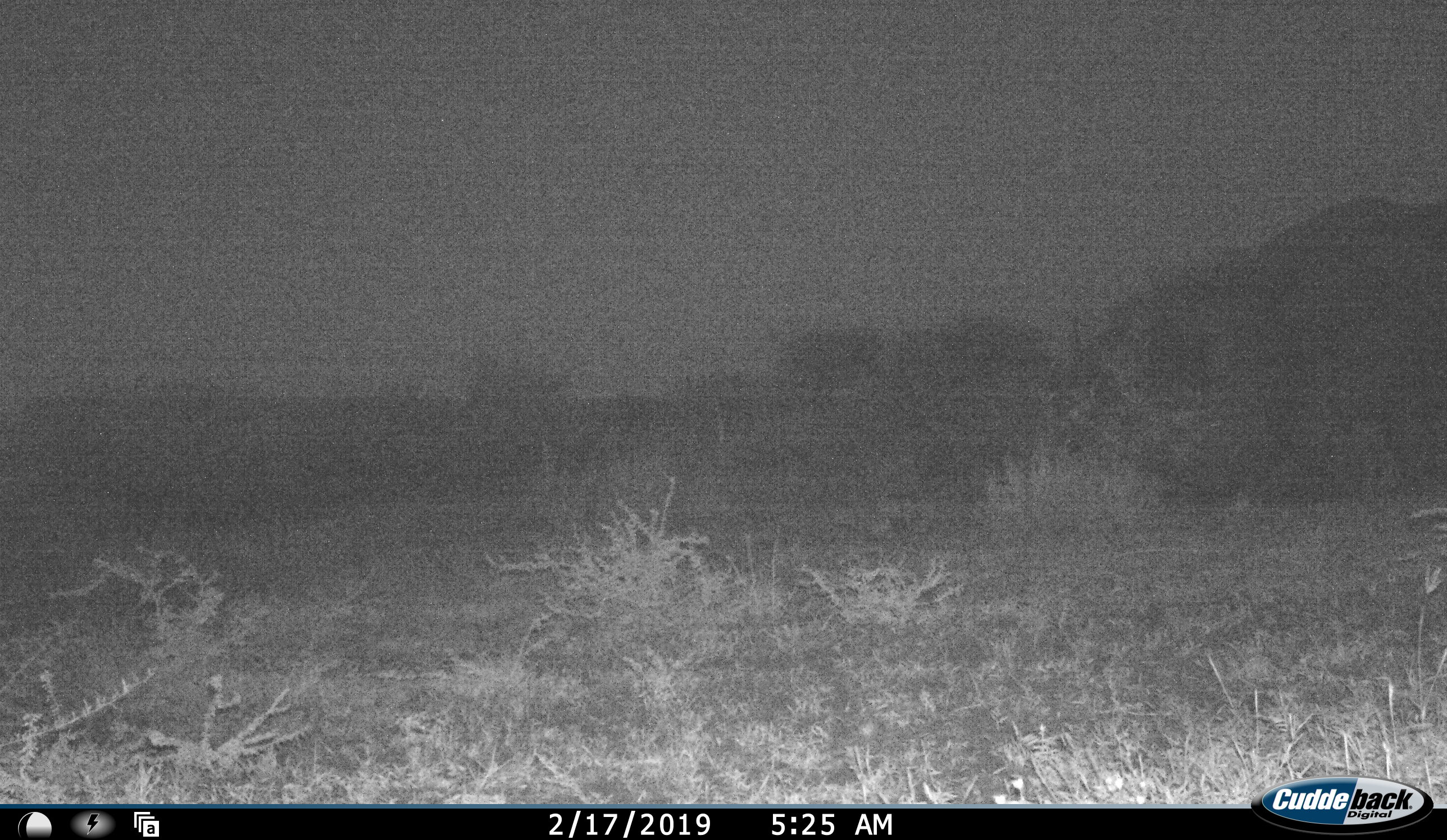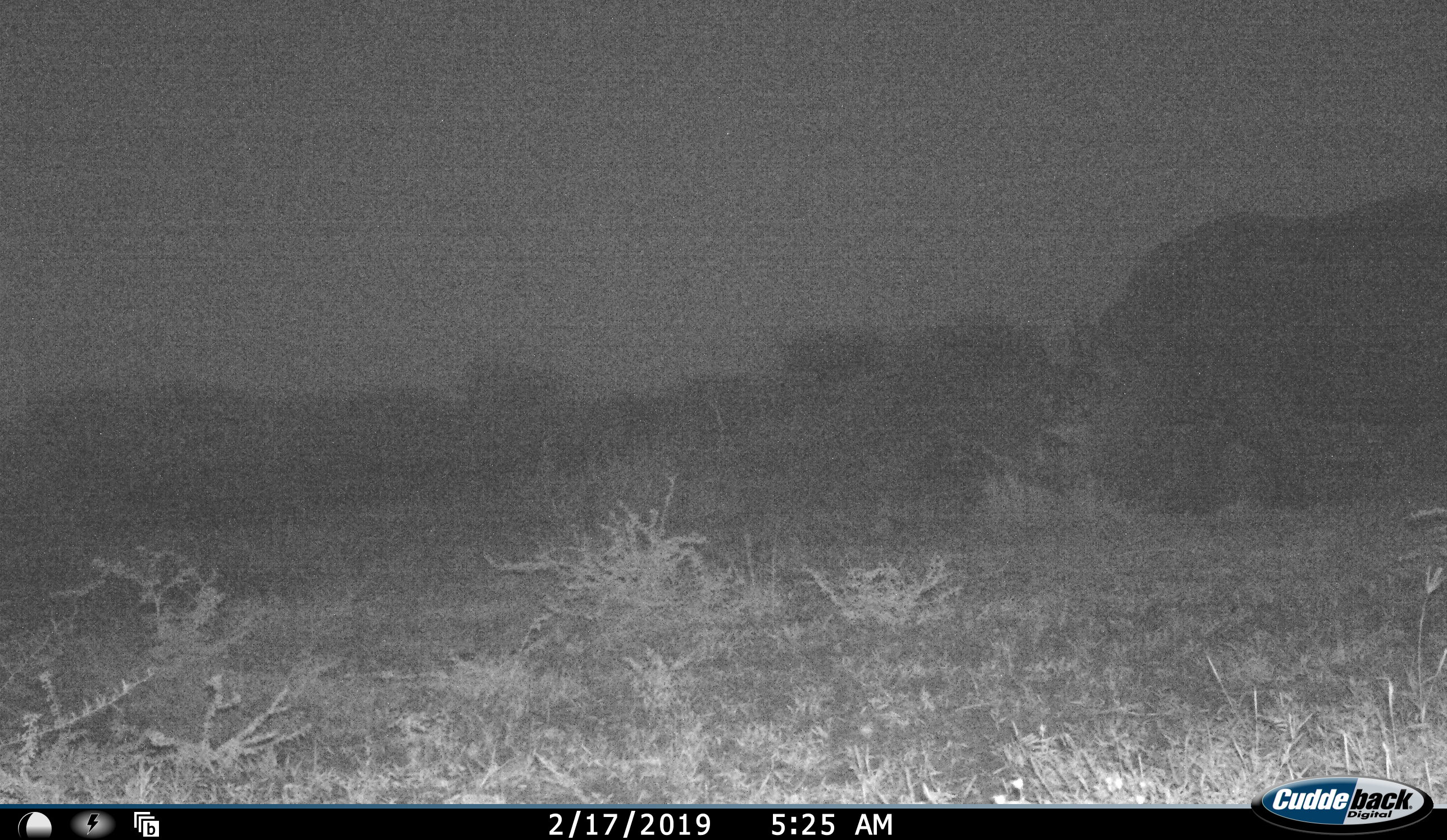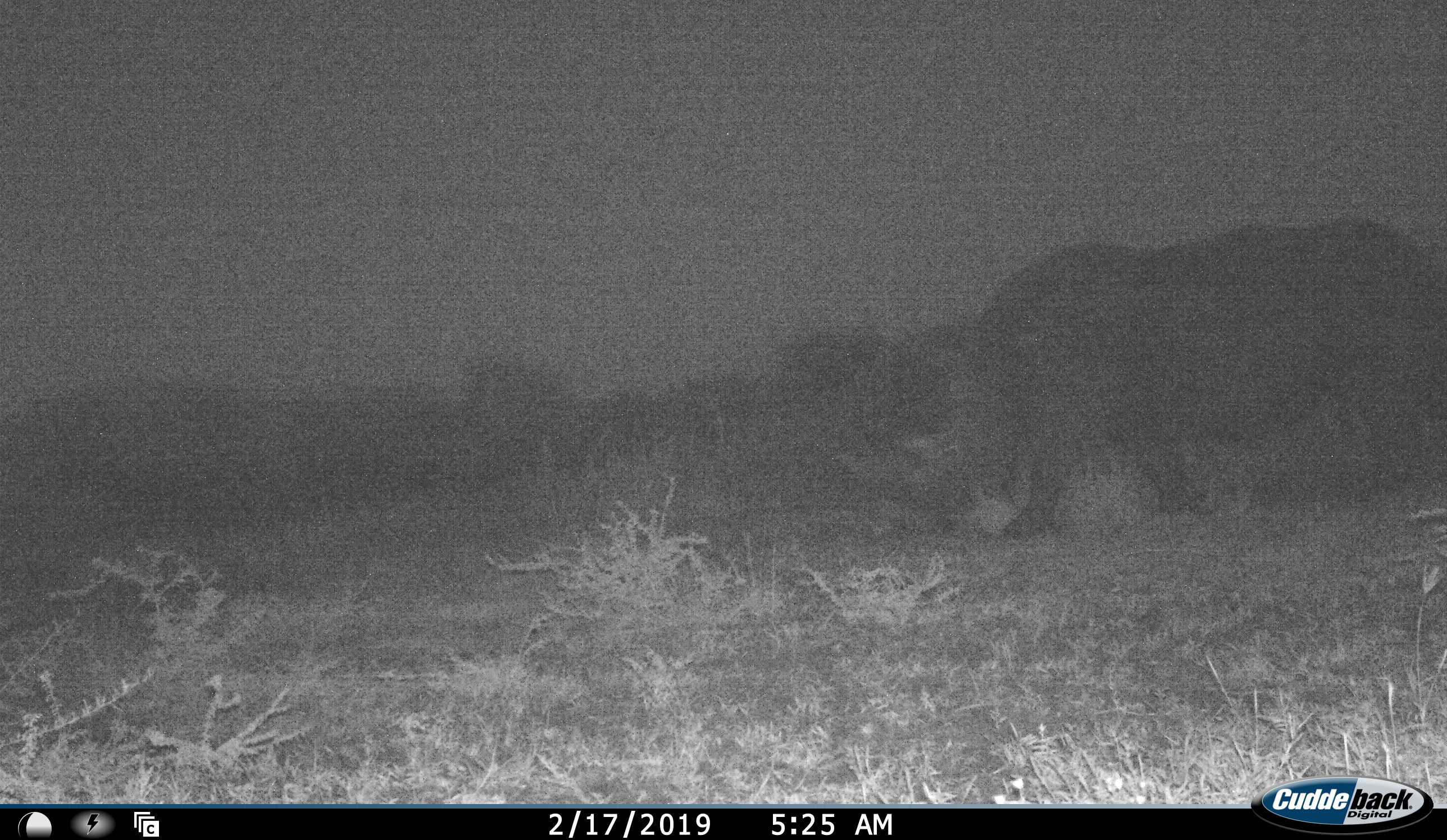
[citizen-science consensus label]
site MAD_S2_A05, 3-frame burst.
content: unidentified animal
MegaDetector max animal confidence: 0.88